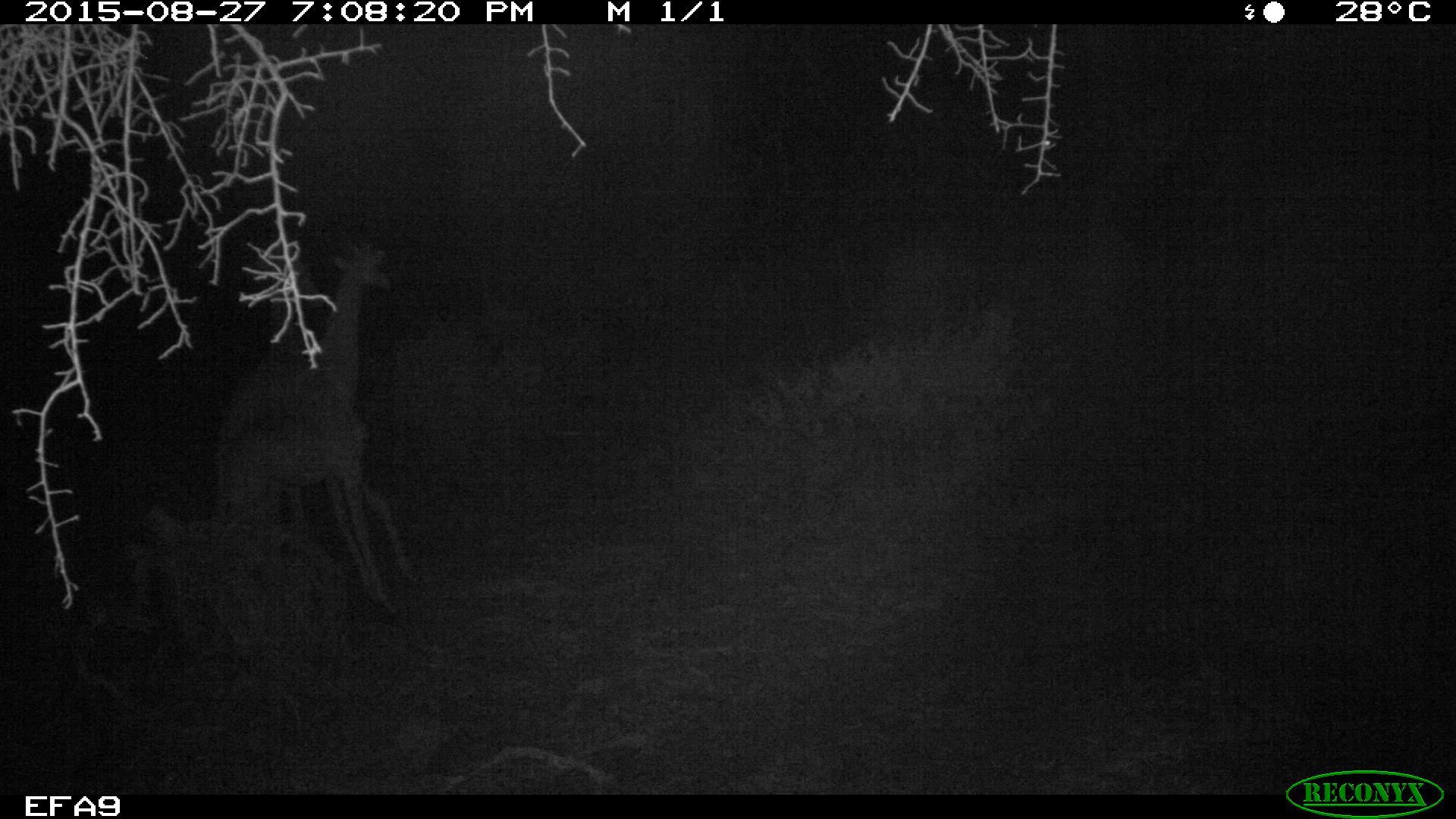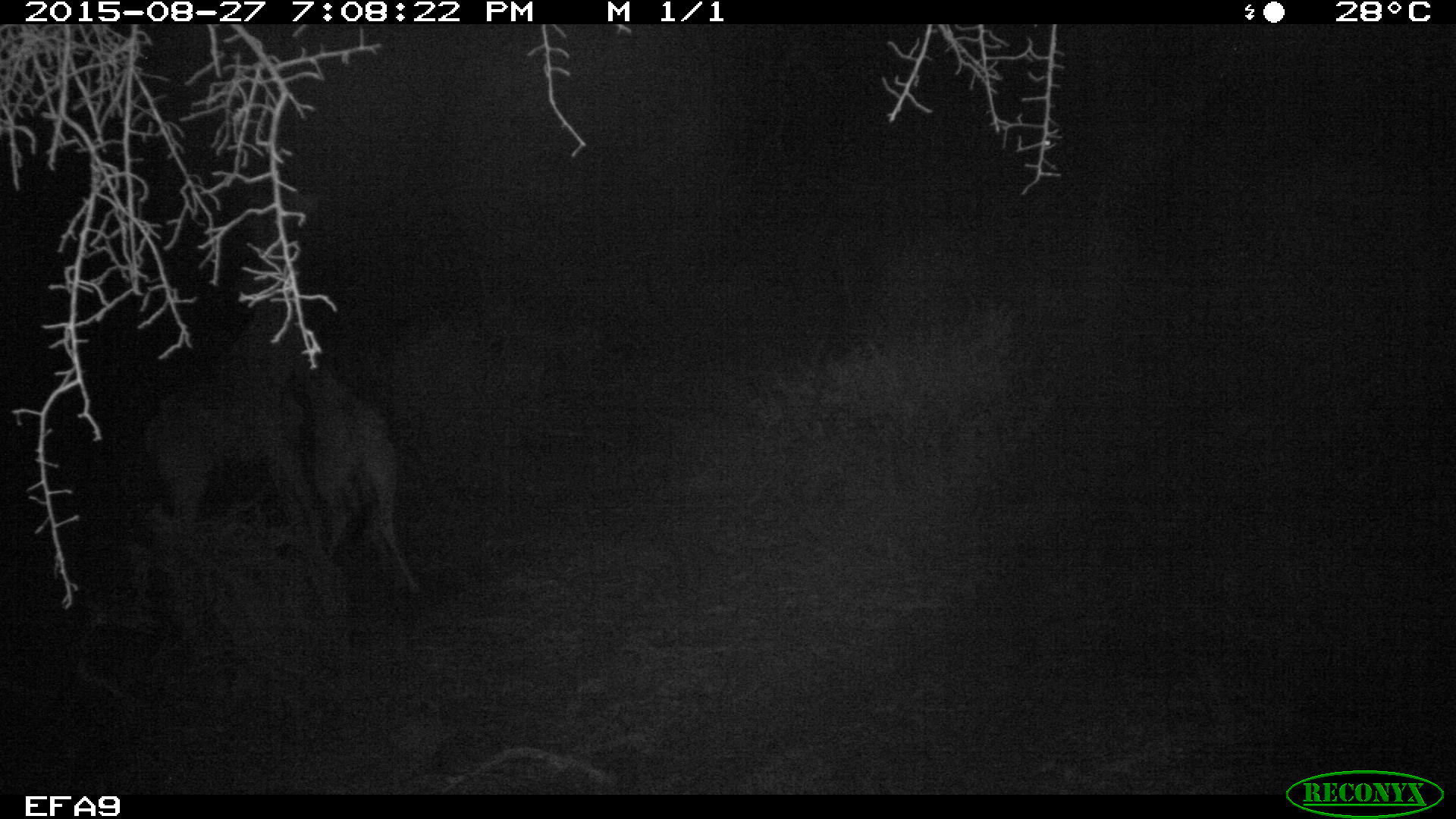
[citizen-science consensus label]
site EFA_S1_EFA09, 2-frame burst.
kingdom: Animalia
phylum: Chordata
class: Mammalia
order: Artiodactyla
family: Giraffidae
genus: Giraffa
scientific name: Giraffa camelopardalis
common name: giraffe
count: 2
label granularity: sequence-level